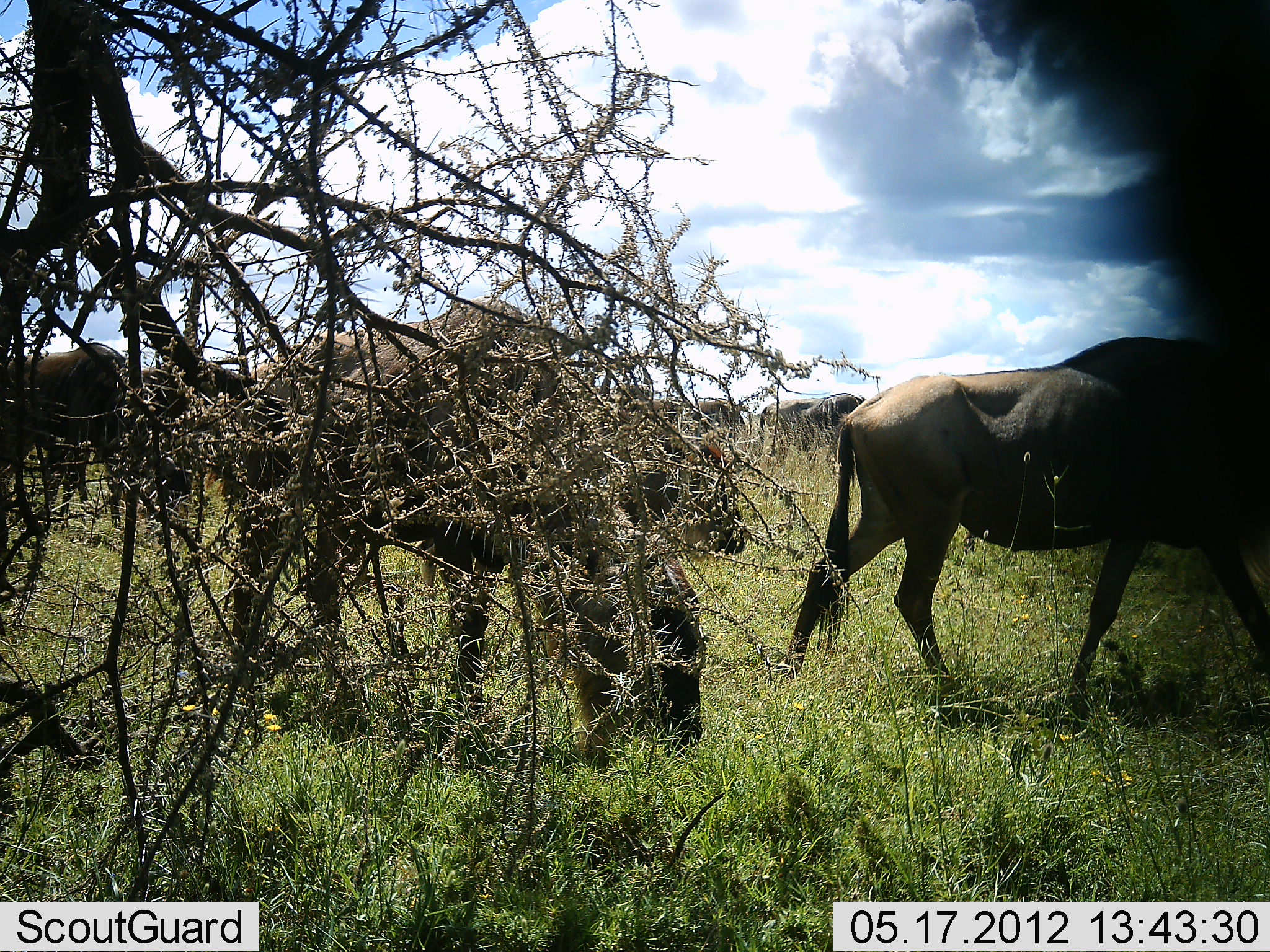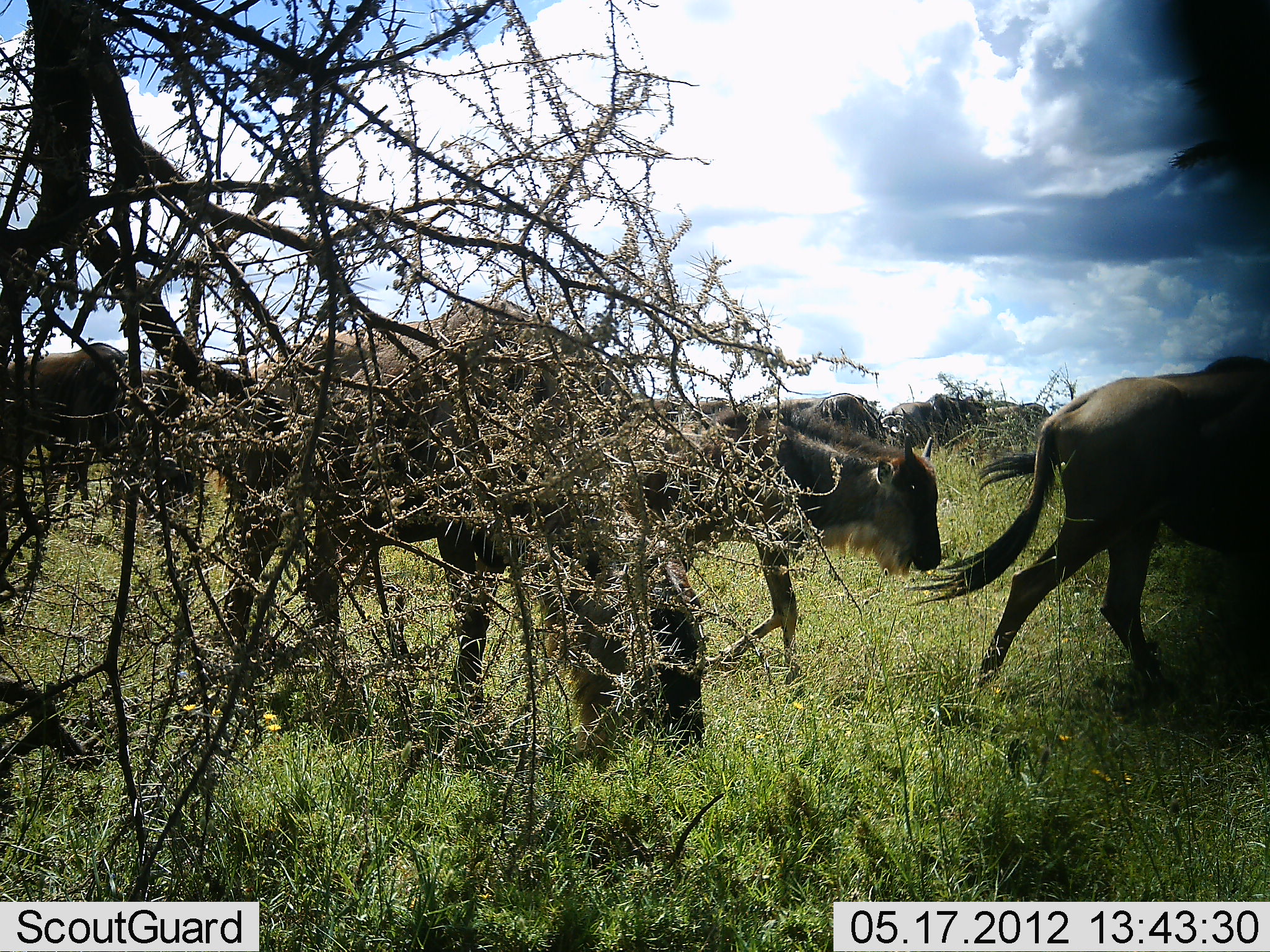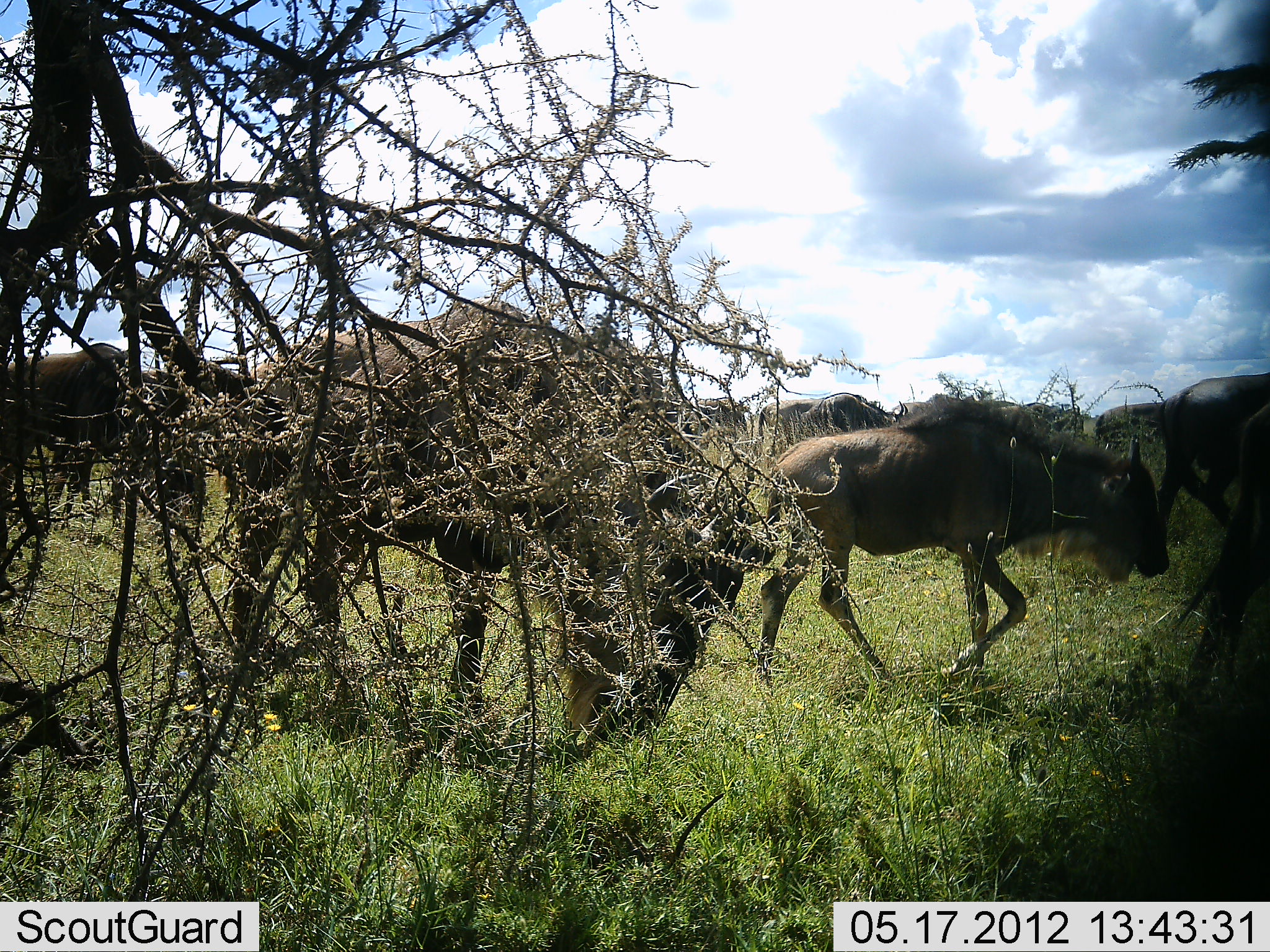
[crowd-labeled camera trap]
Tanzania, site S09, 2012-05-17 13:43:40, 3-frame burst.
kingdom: Animalia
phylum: Chordata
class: Mammalia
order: Artiodactyla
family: Bovidae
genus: Connochaetes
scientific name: Connochaetes taurinus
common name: blue wildebeest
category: wildebeest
Wildebeest (blue wildebeest) (Connochaetes taurinus), count 10. Behavior (volunteer vote fractions): standing 20%, resting 0%, moving 100%, interacting 10%. Young present (vote fraction): 10%. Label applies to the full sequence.